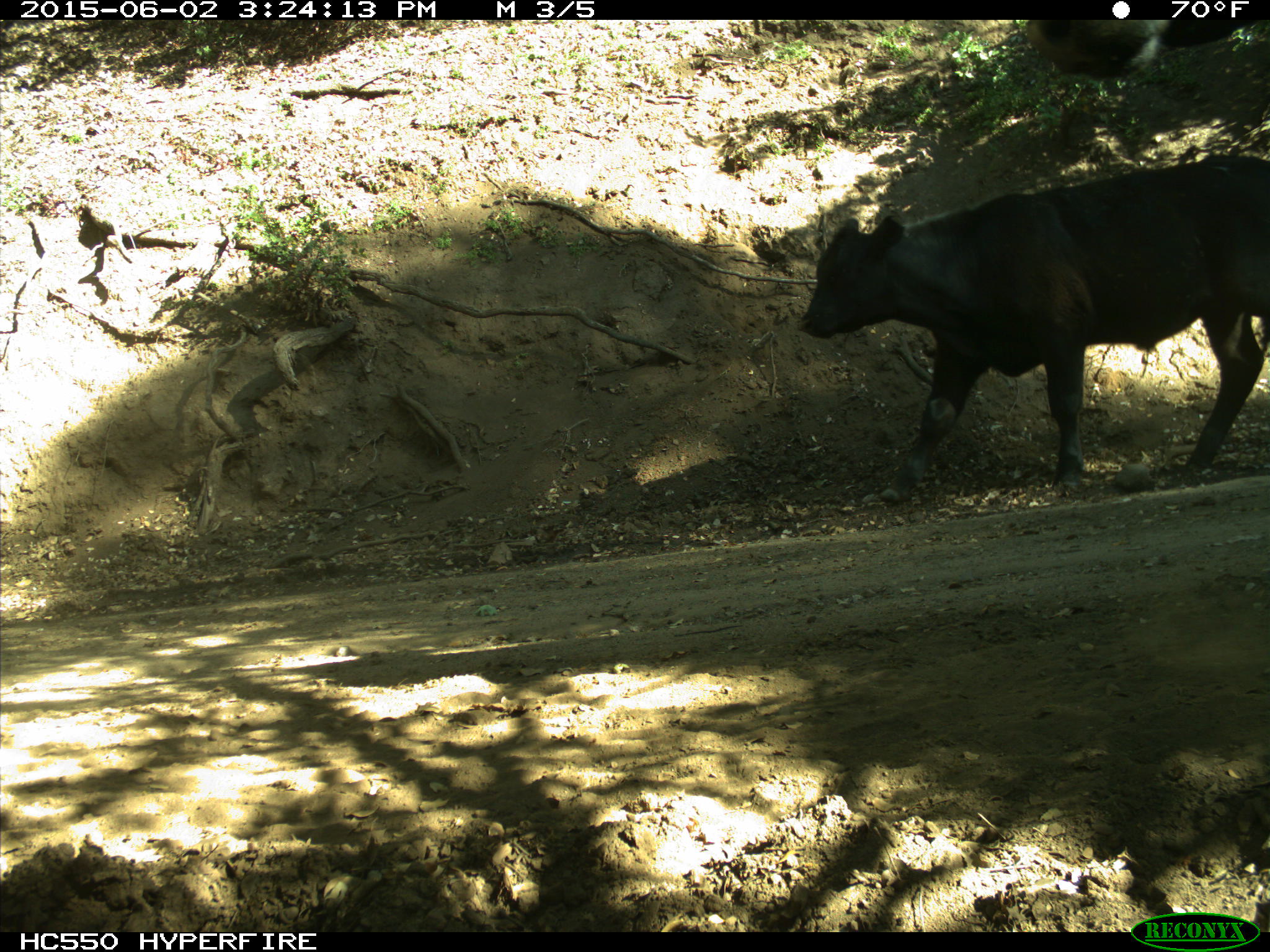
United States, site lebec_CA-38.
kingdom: Animalia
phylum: Chordata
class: Mammalia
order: Artiodactyla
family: Bovidae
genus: Bos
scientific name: Bos taurus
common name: domestic cow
Bos taurus (domestic cow).